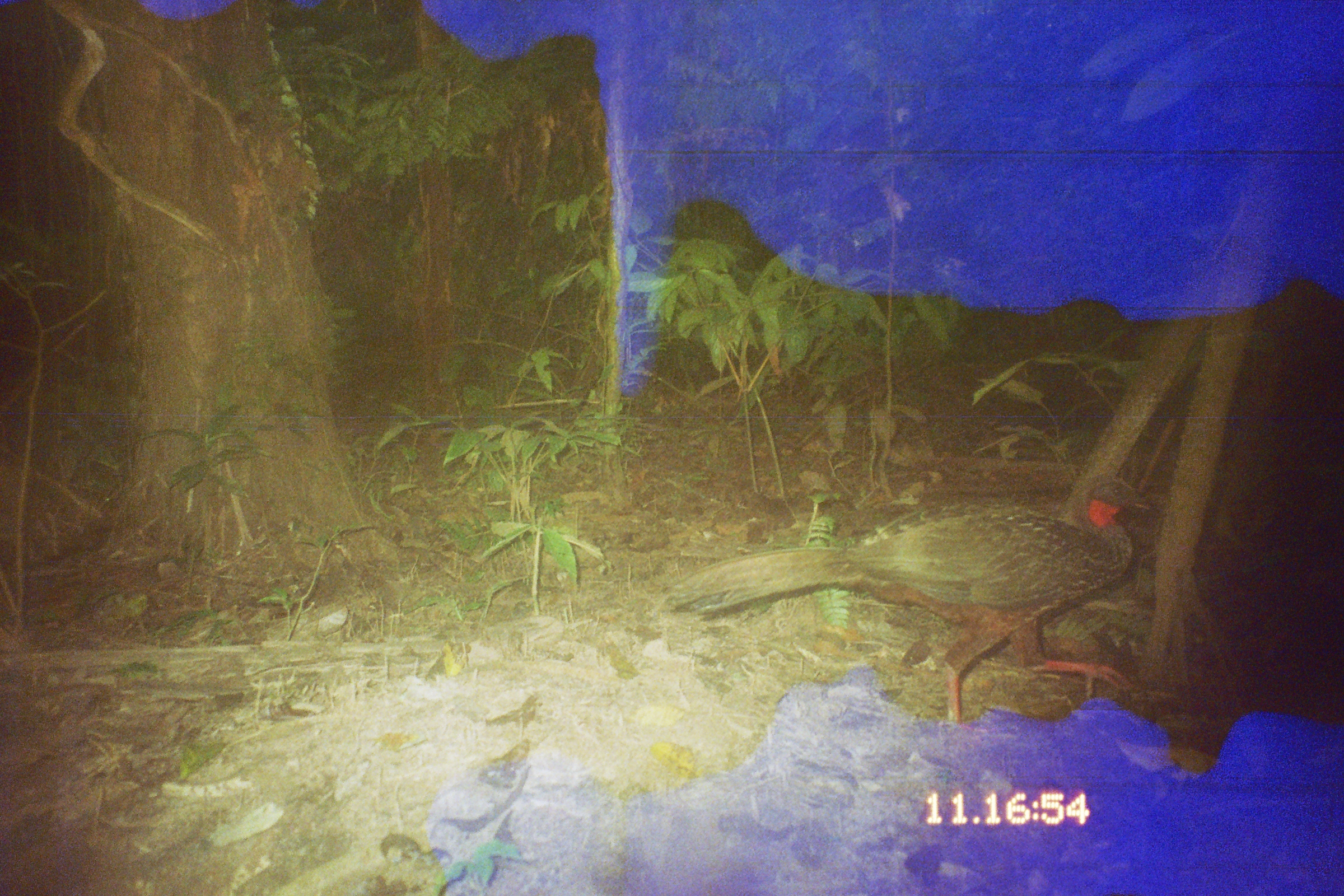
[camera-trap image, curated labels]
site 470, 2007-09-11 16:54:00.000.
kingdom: Animalia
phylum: Chordata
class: Aves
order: Galliformes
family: Cracidae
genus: Penelope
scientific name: Penelope jacquacu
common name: spix's guan